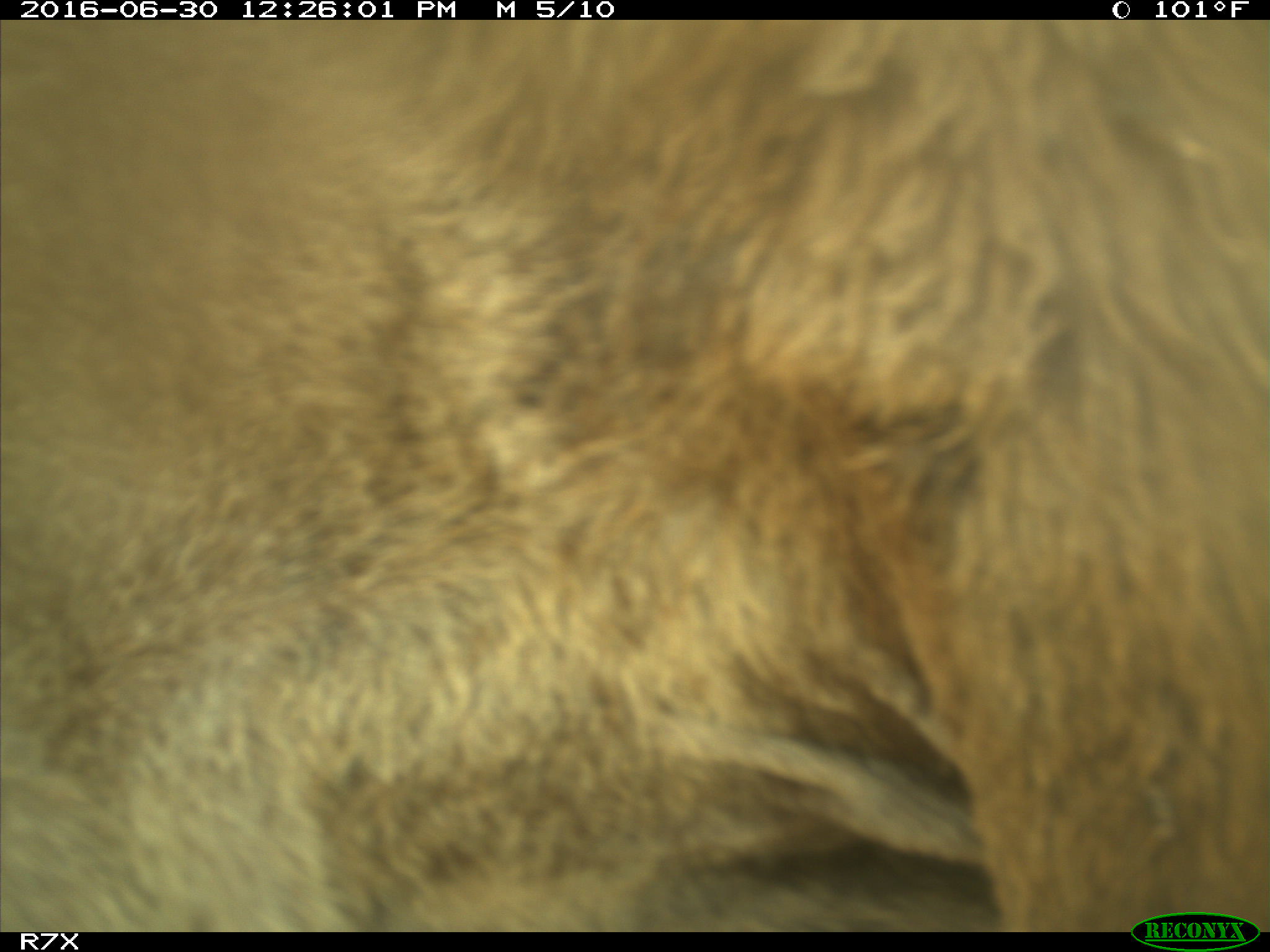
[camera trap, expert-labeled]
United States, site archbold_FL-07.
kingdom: Animalia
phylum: Chordata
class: Mammalia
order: Artiodactyla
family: Bovidae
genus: Bos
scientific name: Bos taurus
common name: domestic cow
Bos taurus (domestic cow).